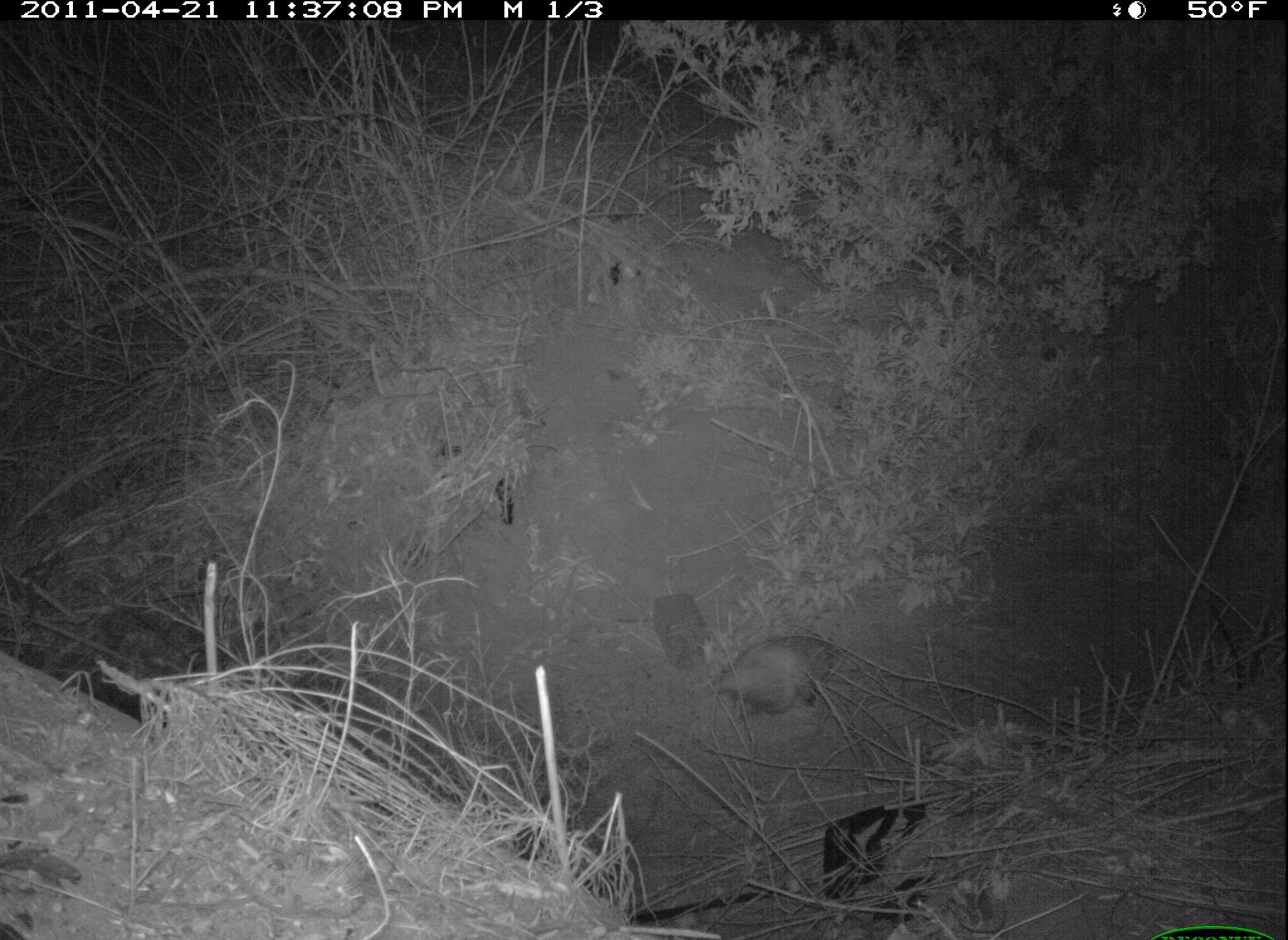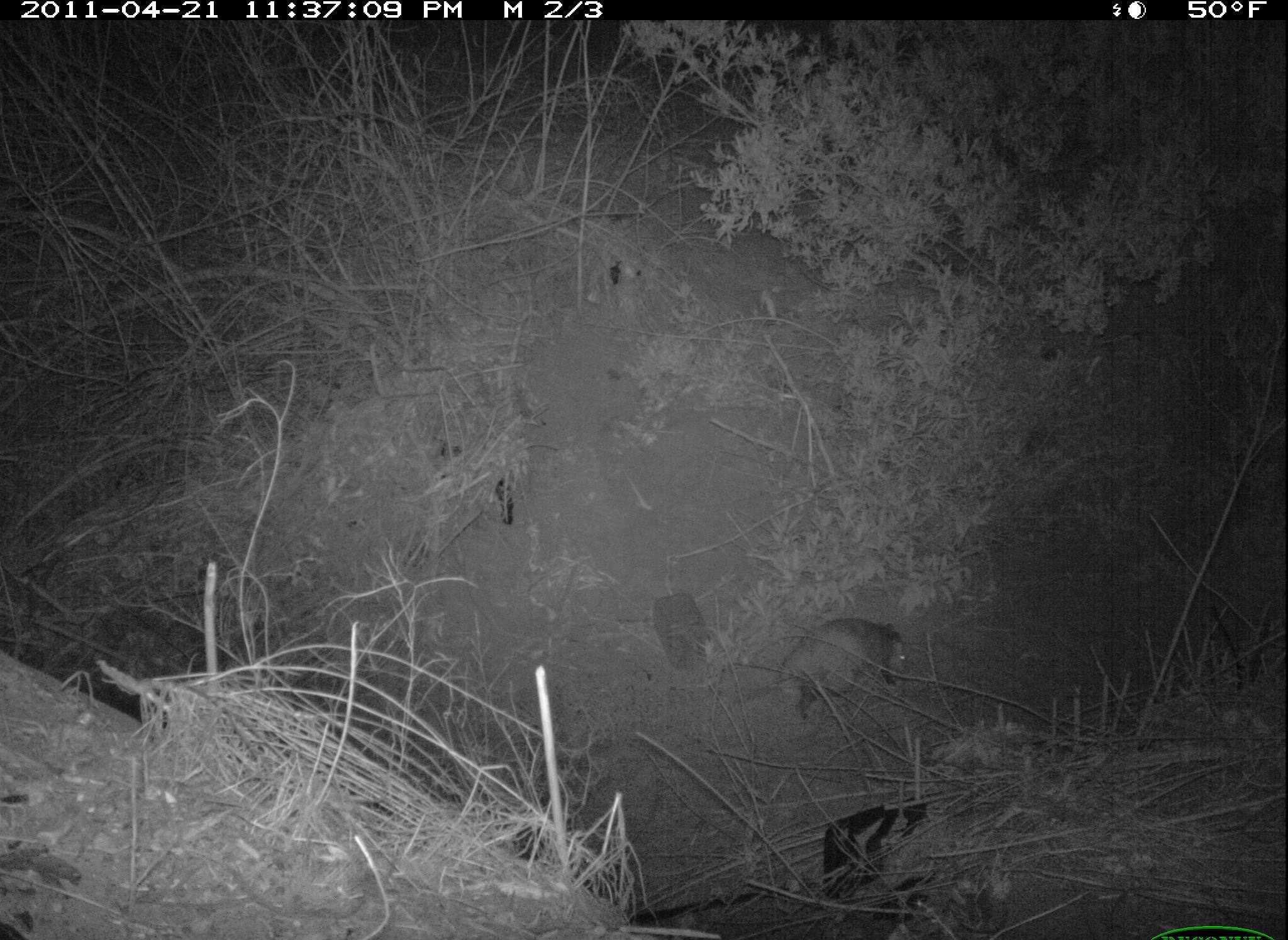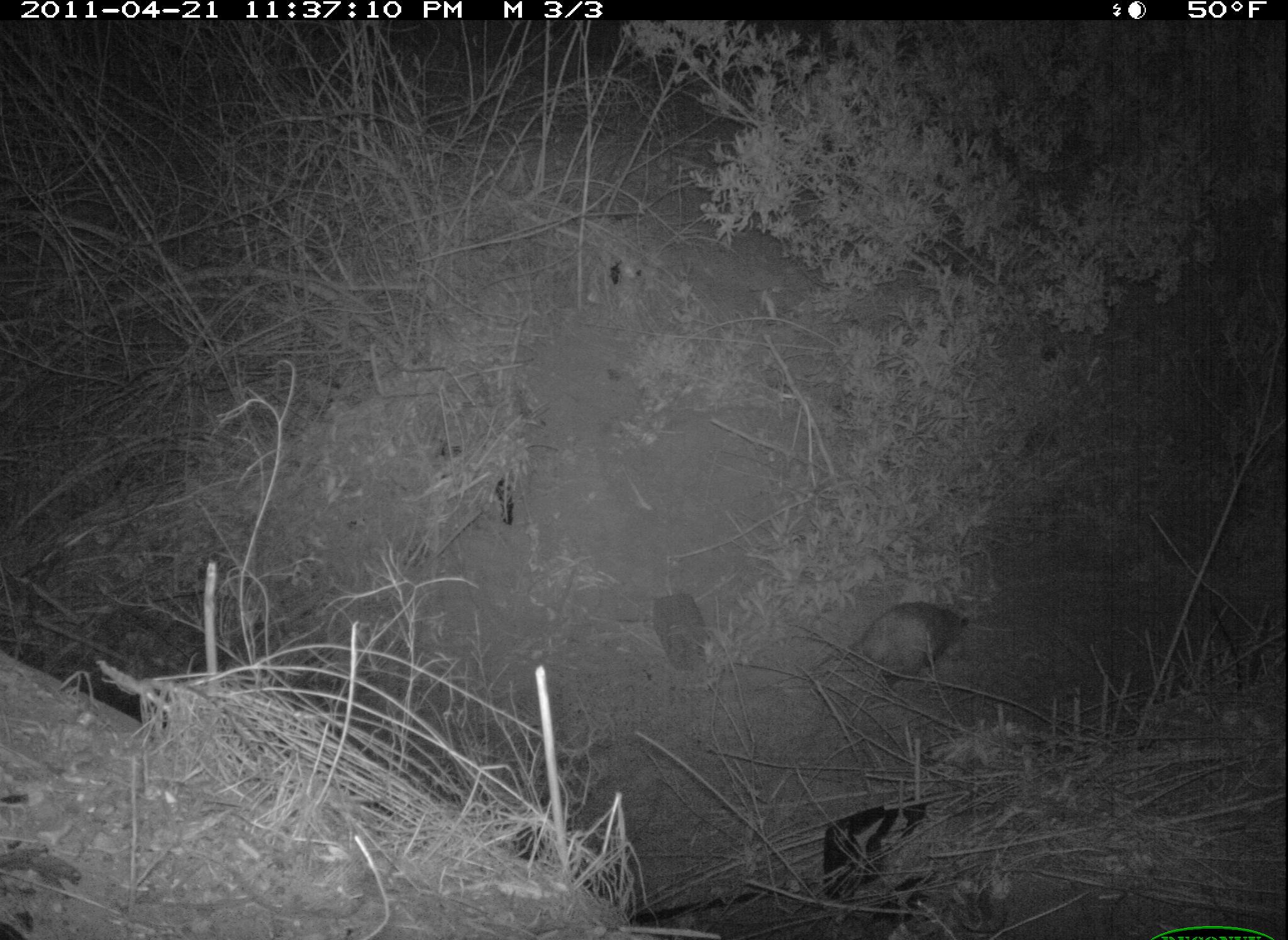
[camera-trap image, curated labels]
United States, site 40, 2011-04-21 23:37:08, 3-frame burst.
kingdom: Animalia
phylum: Chordata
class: Mammalia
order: Didelphimorphia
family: Didelphidae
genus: Didelphis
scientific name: Didelphis virginiana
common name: virginia opossum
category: opossum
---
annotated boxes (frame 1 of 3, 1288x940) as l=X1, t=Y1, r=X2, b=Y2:
opossum: l=706, t=624, r=853, b=729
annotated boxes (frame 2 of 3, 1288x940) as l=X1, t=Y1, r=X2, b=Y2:
opossum: l=765, t=610, r=924, b=713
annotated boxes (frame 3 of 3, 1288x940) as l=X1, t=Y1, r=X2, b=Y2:
opossum: l=824, t=578, r=976, b=709